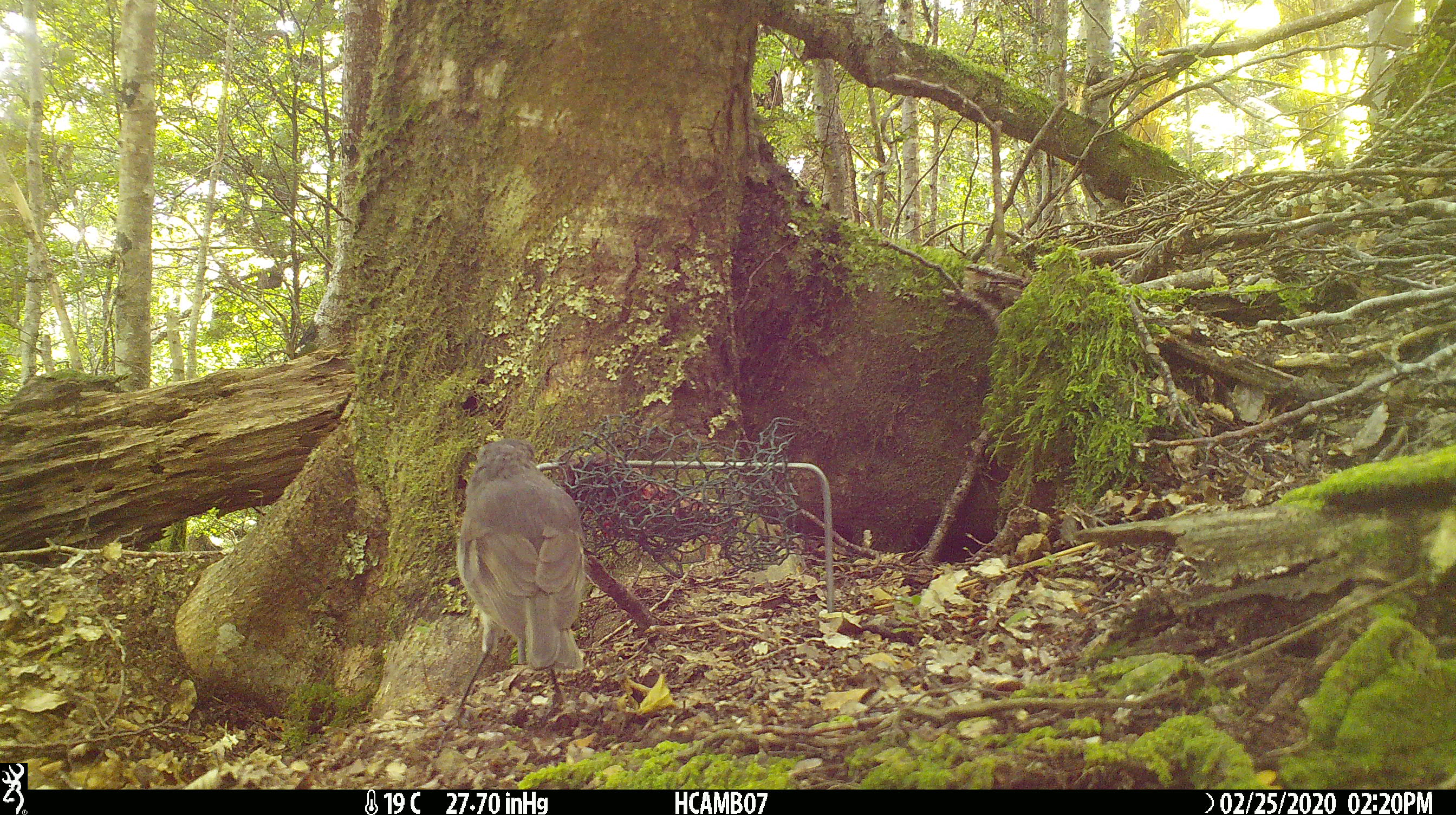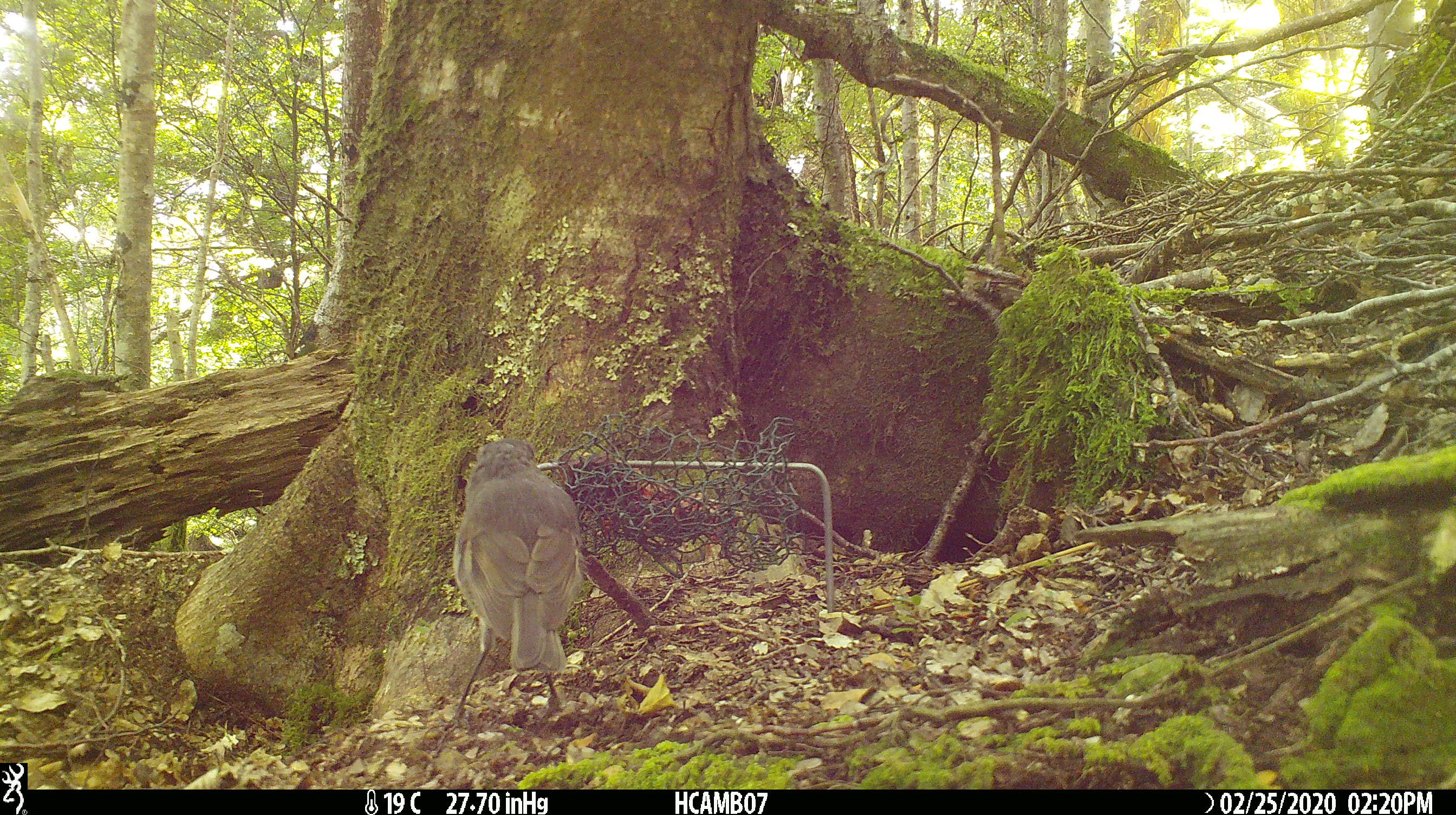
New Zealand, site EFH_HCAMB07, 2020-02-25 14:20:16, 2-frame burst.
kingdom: Animalia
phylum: Chordata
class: Aves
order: Passeriformes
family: Petroicidae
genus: Petroica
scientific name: Petroica australis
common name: new zealand robin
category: robin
Robin (new zealand robin) (Petroica australis).